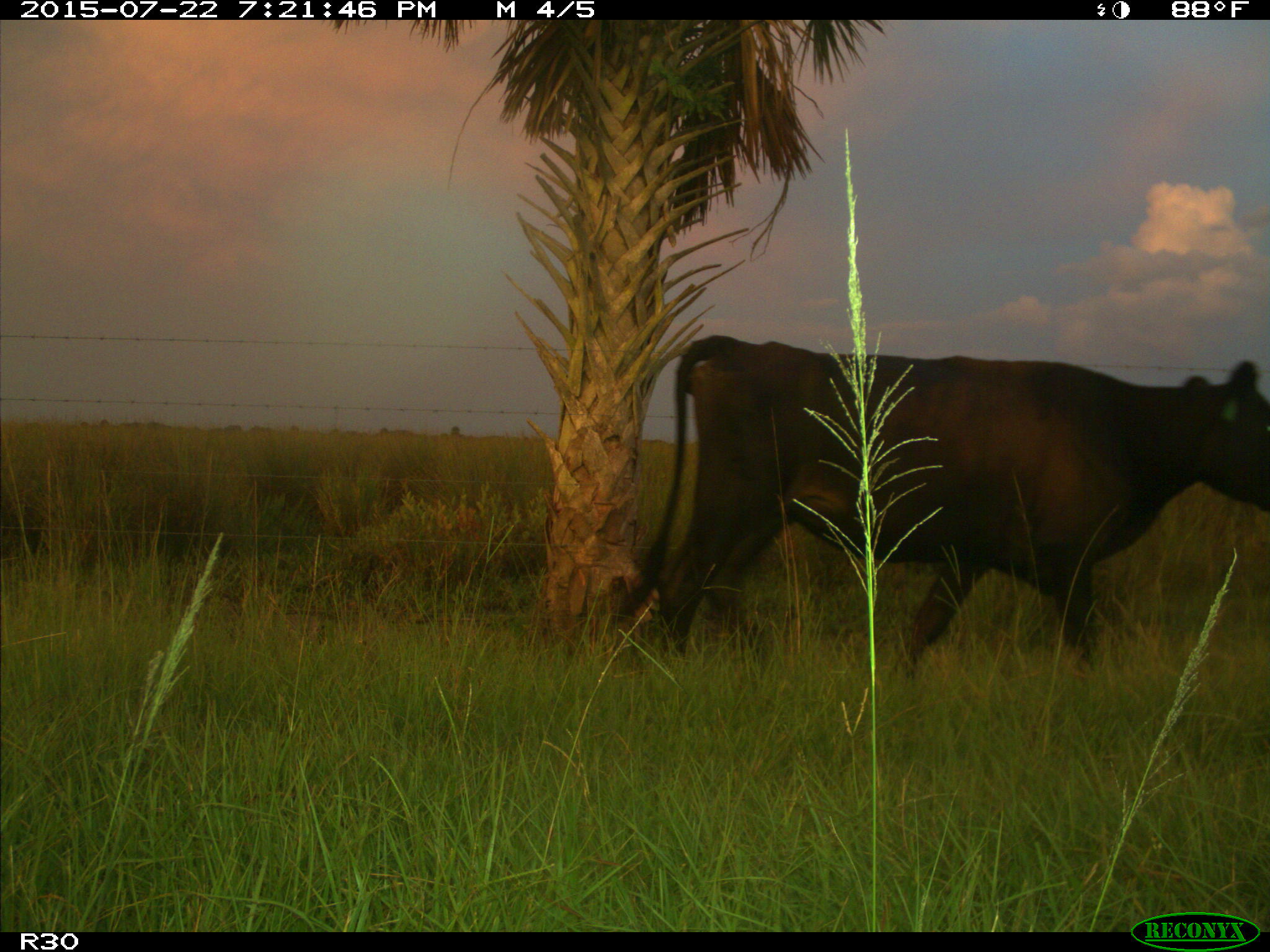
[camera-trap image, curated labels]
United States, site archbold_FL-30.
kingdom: Animalia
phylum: Chordata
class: Mammalia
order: Artiodactyla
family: Bovidae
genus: Bos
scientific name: Bos taurus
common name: domestic cow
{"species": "Bos taurus (domestic cow)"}